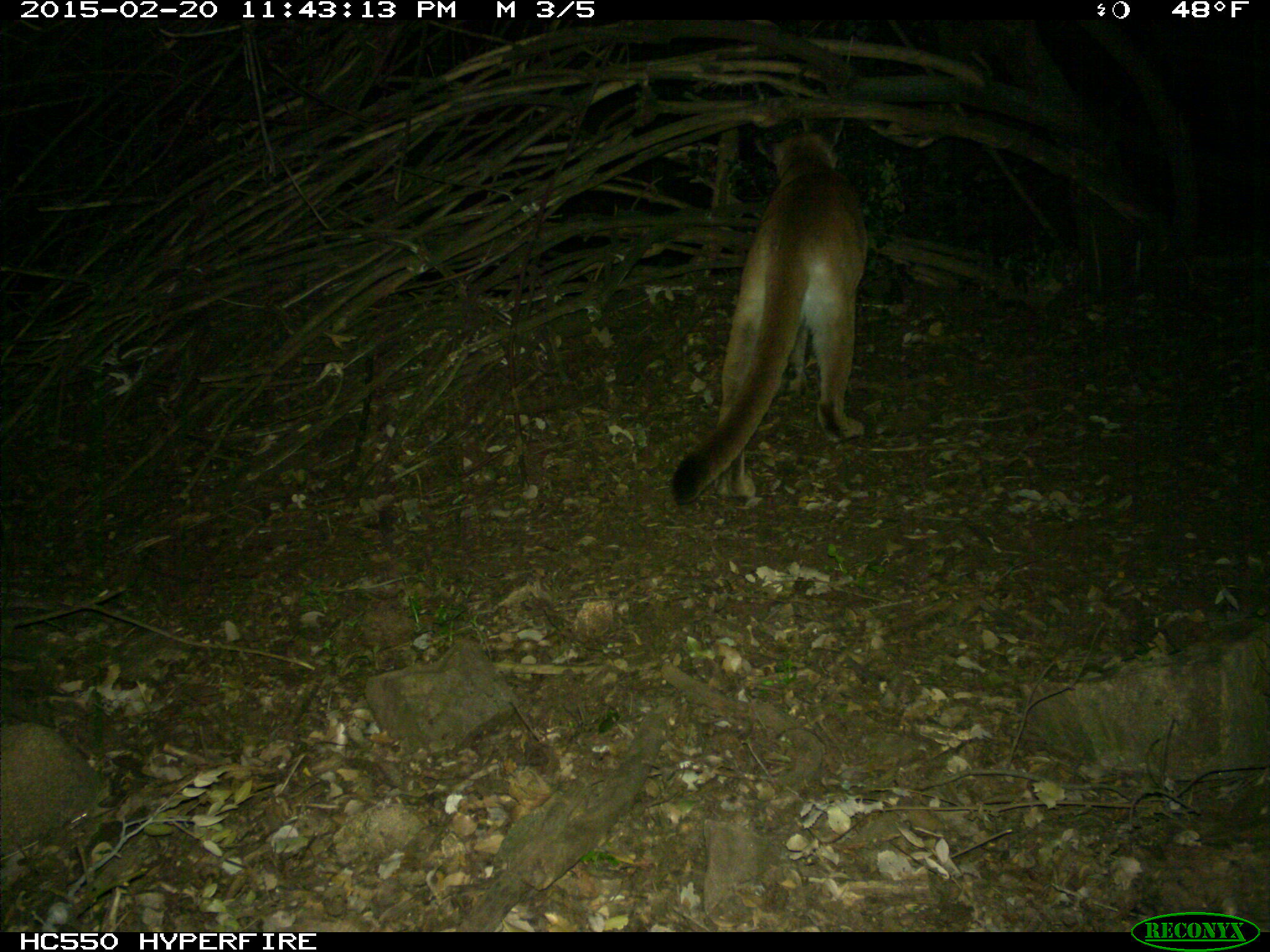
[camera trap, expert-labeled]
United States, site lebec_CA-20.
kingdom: Animalia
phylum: Chordata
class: Mammalia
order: Carnivora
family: Felidae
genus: Puma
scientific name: Puma concolor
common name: mountain lion